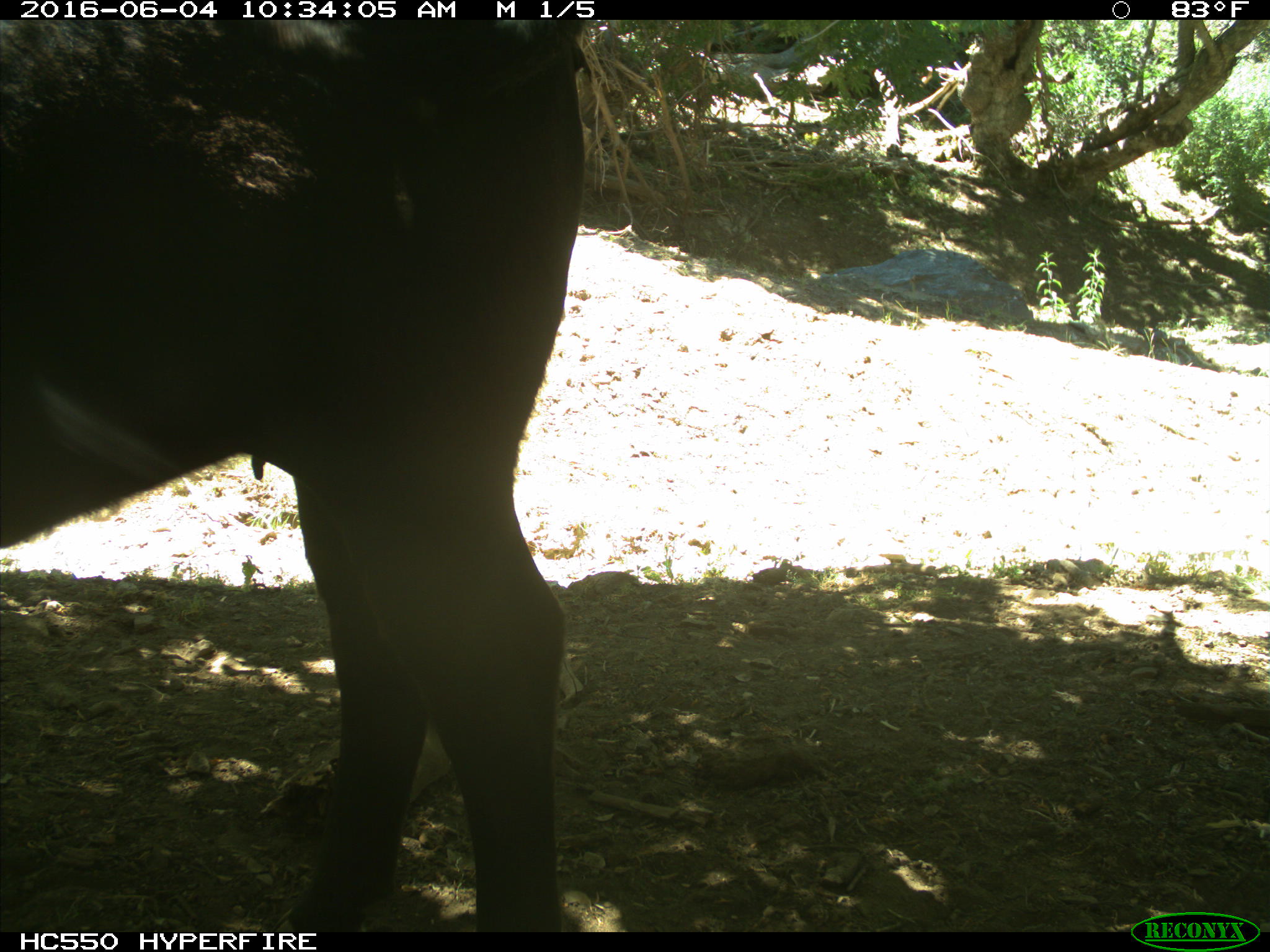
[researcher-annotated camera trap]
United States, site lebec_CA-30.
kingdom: Animalia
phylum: Chordata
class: Mammalia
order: Artiodactyla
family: Bovidae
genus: Bos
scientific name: Bos taurus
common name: domestic cow